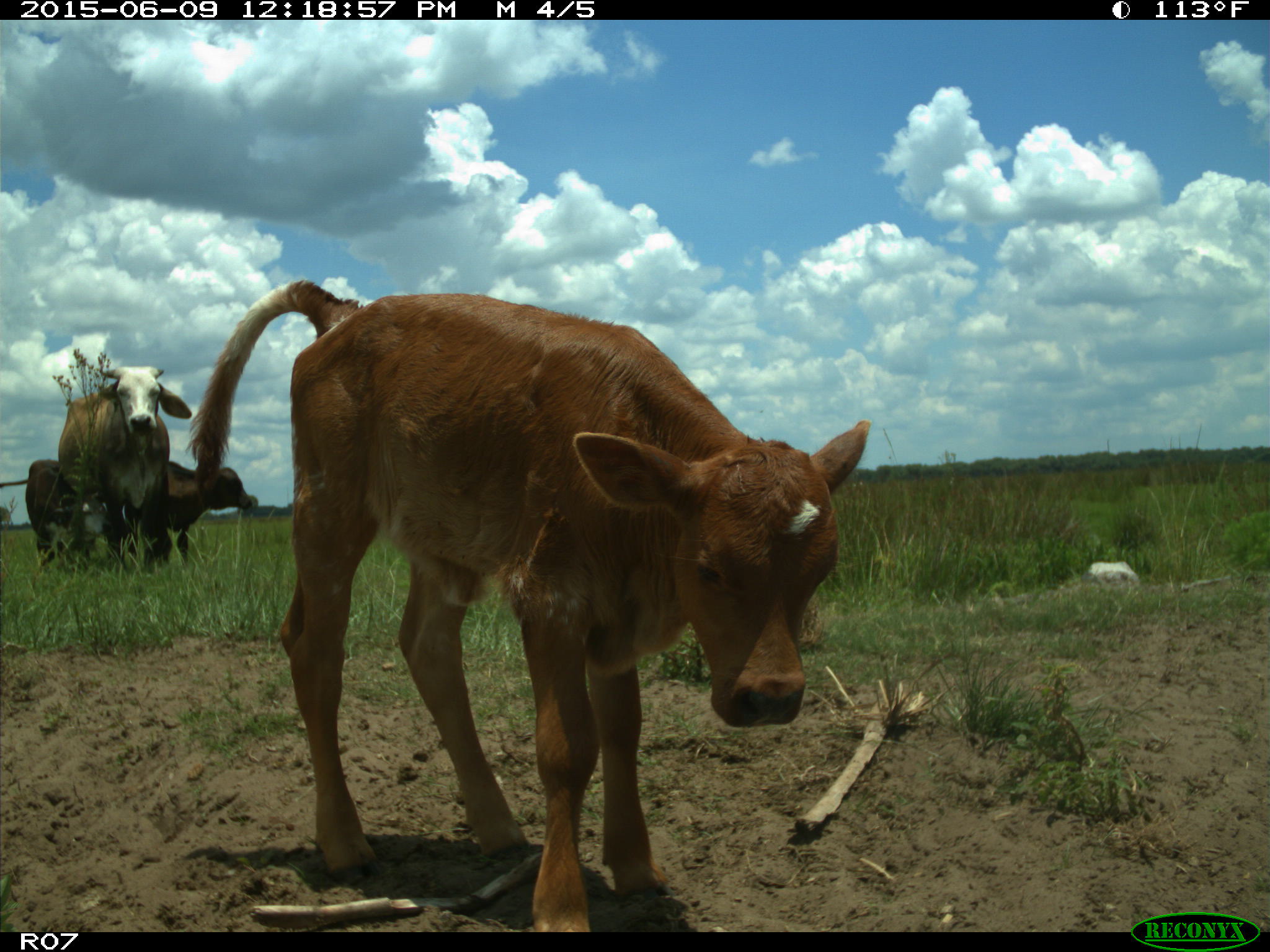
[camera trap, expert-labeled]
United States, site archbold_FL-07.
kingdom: Animalia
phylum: Chordata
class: Mammalia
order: Artiodactyla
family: Bovidae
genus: Bos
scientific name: Bos taurus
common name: domestic cow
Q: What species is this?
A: Bos taurus (domestic cow).